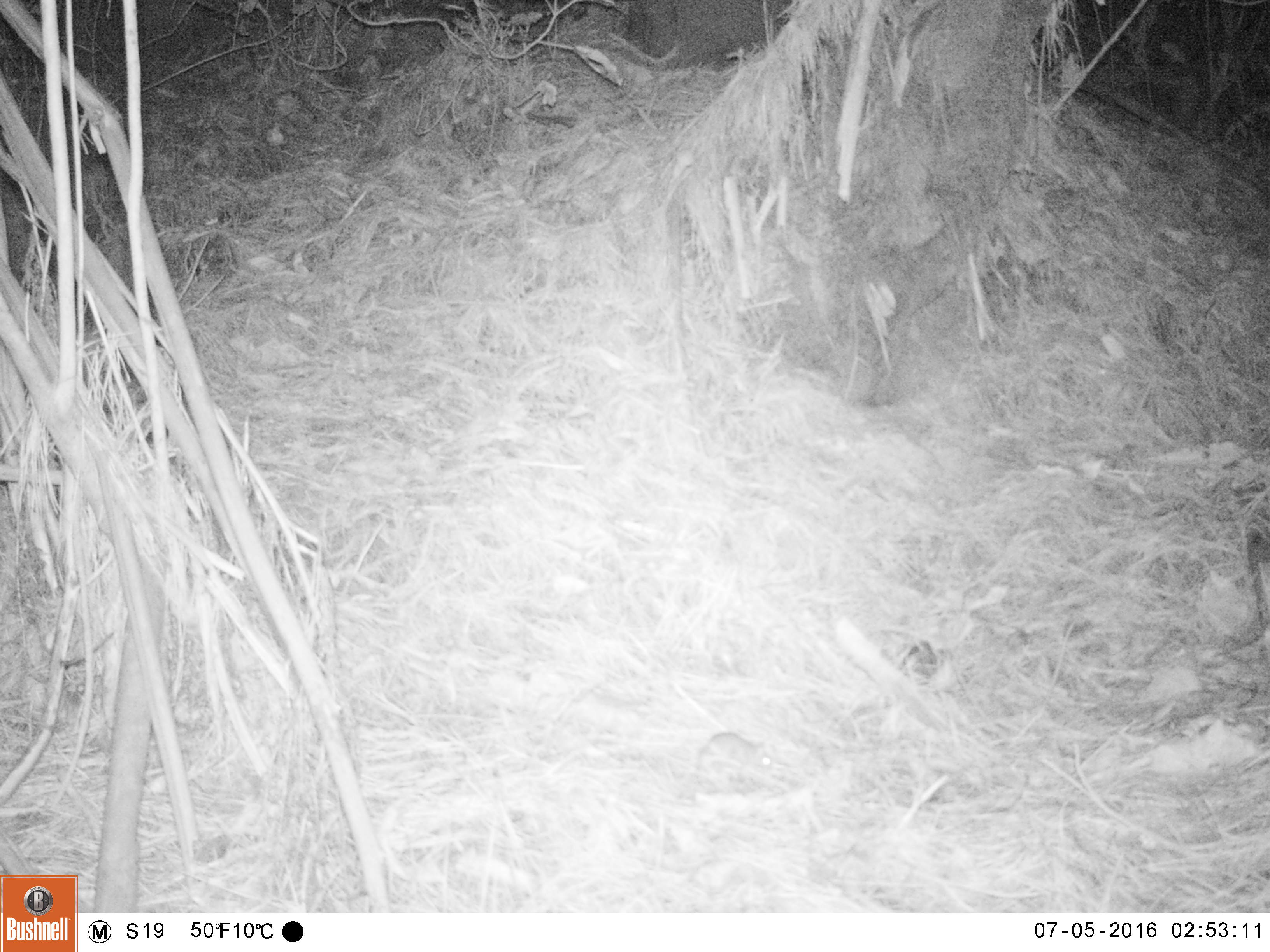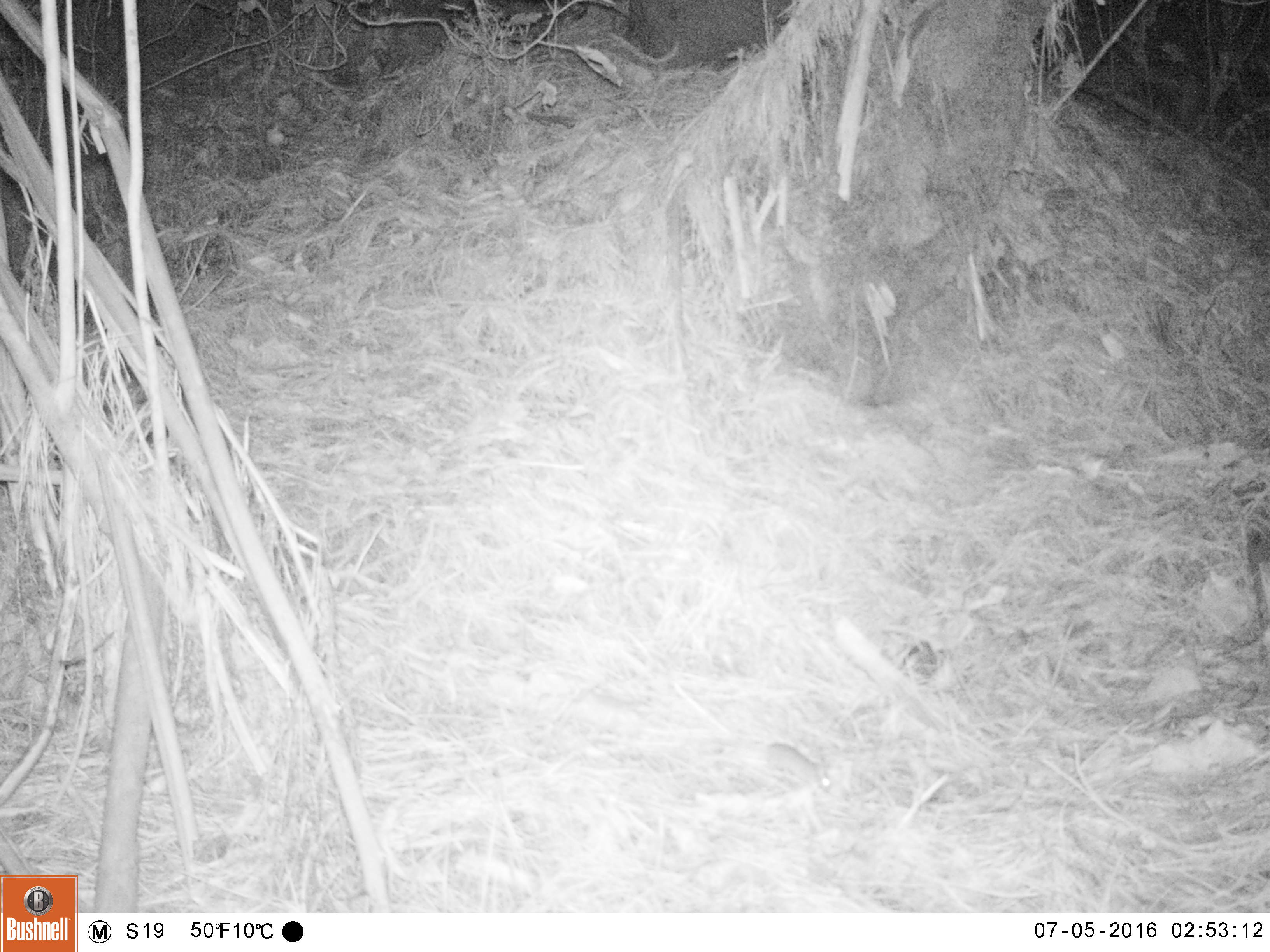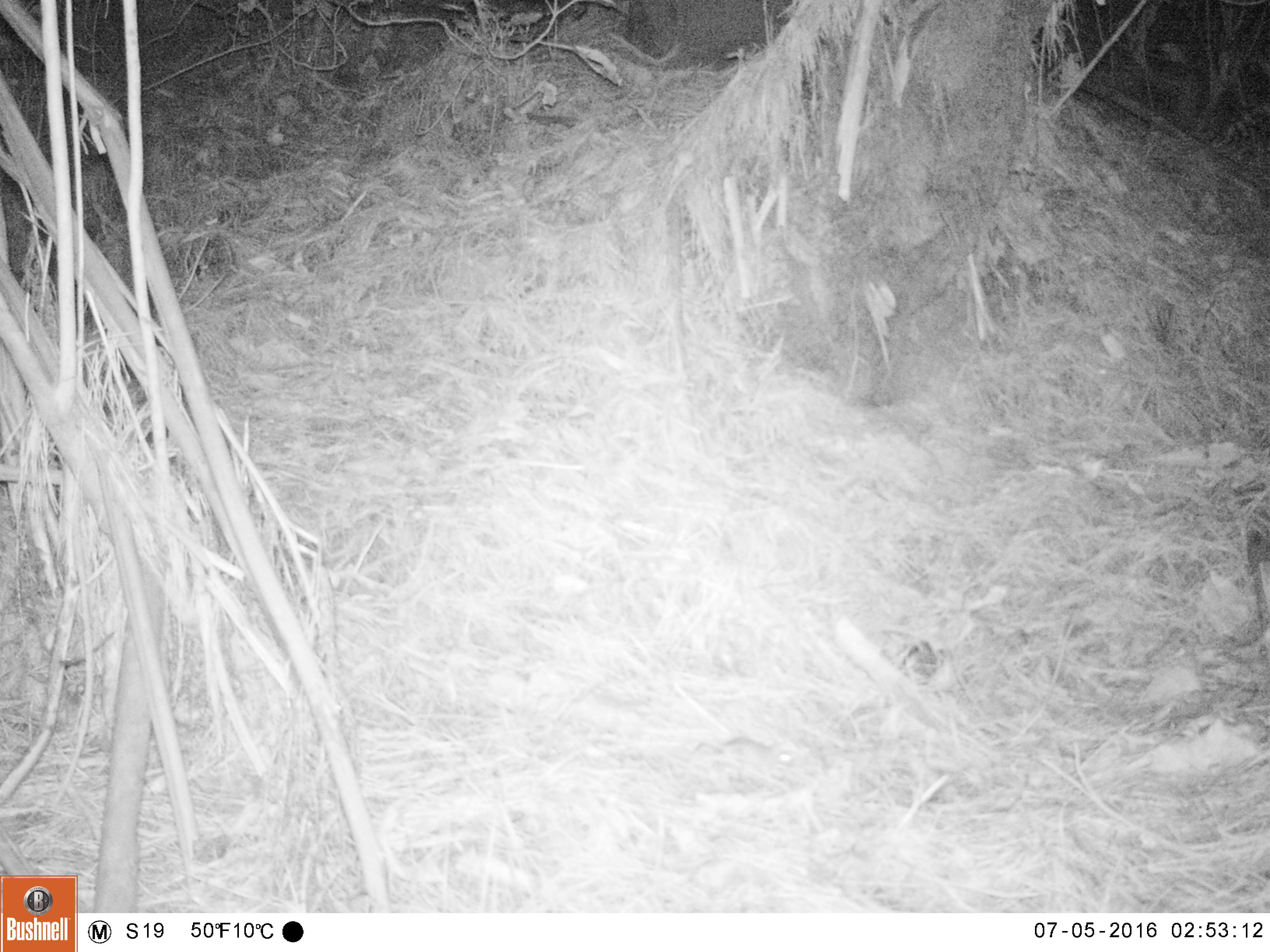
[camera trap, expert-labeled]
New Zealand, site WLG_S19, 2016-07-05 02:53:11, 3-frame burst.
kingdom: Animalia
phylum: Chordata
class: Mammalia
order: Rodentia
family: Muridae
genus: Mus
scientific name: Mus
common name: mouse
Mouse (Mus).